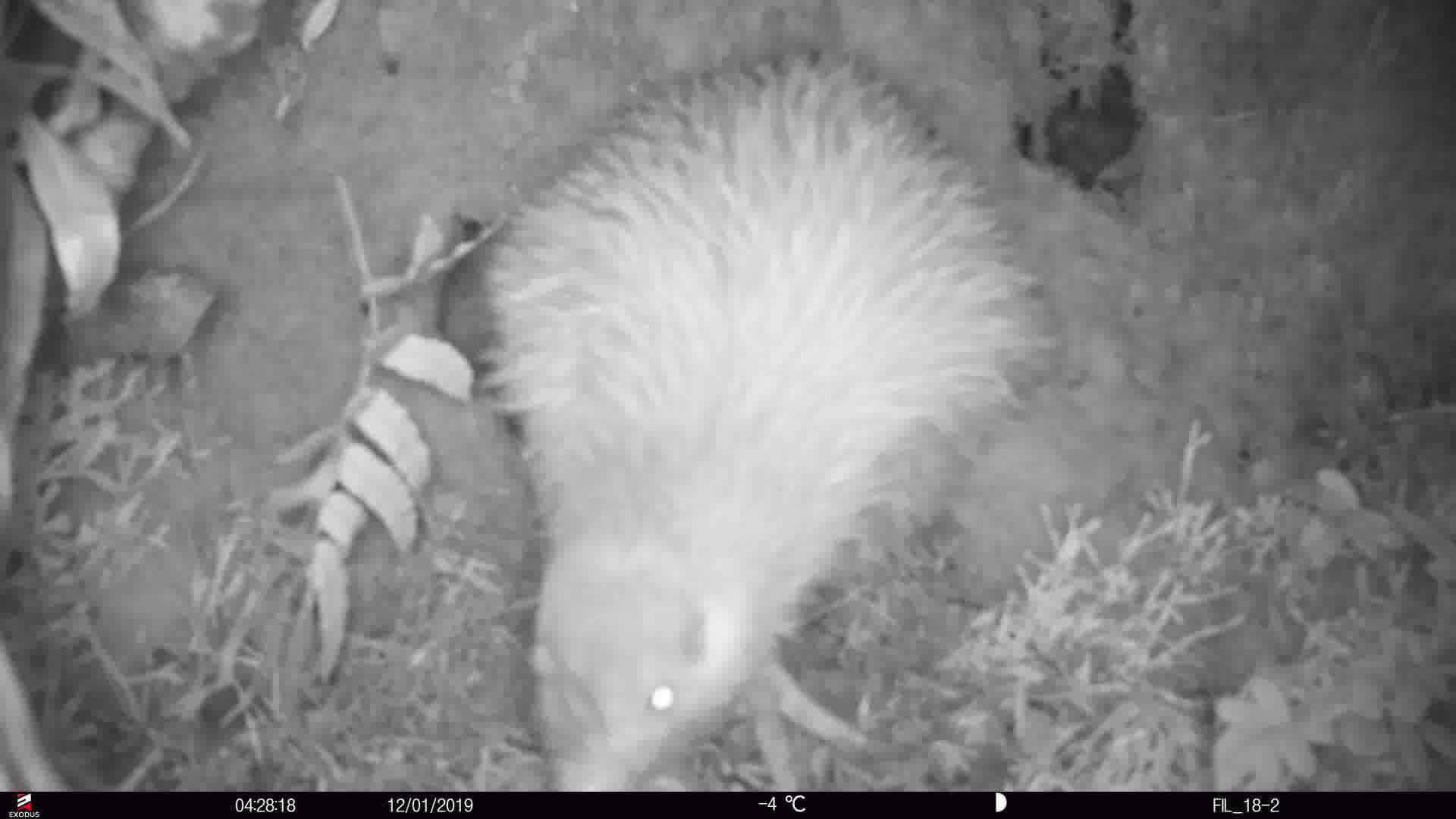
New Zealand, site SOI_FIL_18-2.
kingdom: Animalia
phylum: Chordata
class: Aves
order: Apterygiformes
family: Apterygidae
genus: Apteryx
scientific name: Apteryx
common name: kiwi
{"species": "kiwi (Apteryx)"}